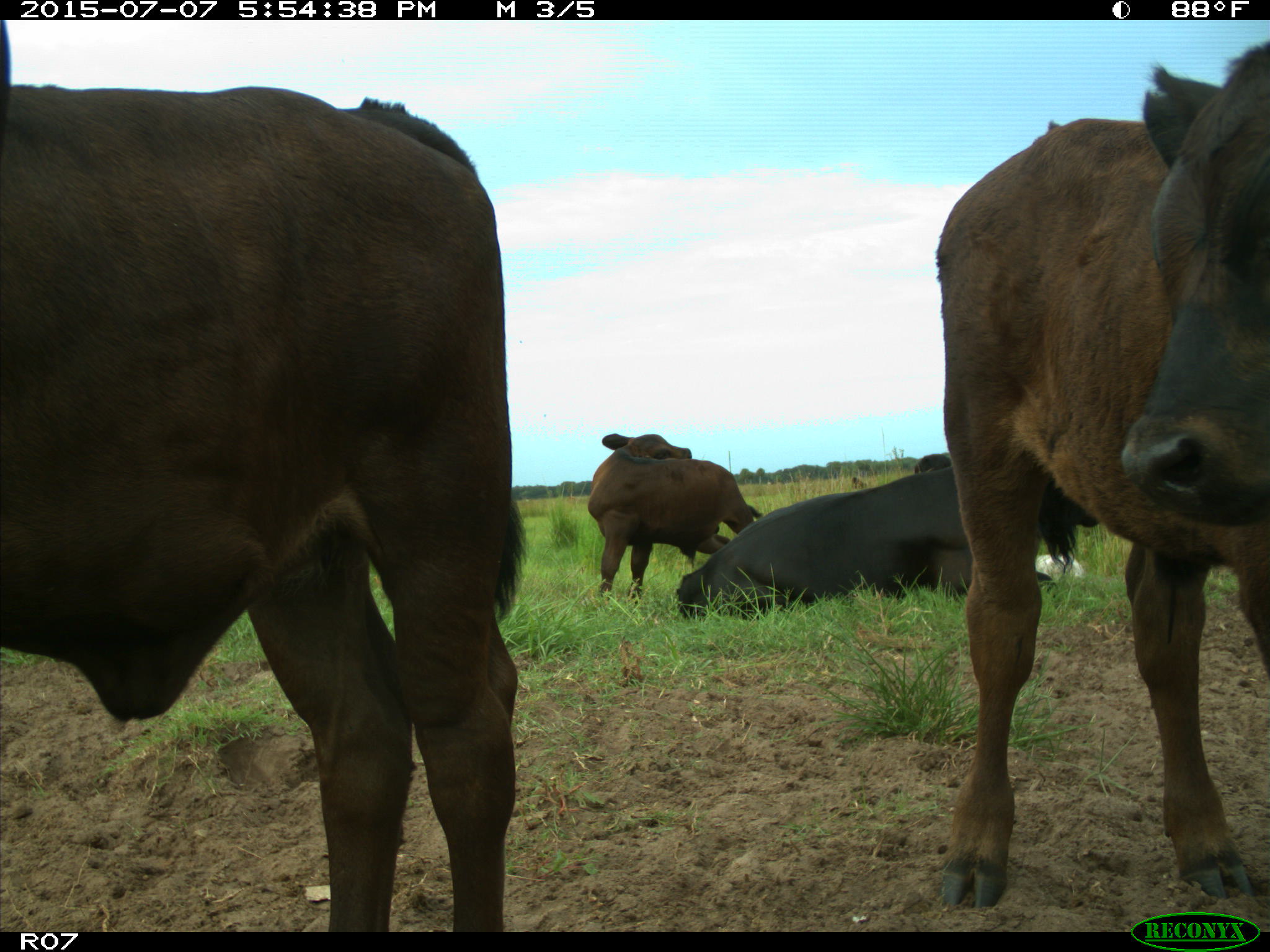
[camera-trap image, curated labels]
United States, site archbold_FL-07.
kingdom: Animalia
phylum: Chordata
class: Mammalia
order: Artiodactyla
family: Bovidae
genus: Bos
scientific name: Bos taurus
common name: domestic cow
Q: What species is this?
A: Bos taurus (domestic cow).